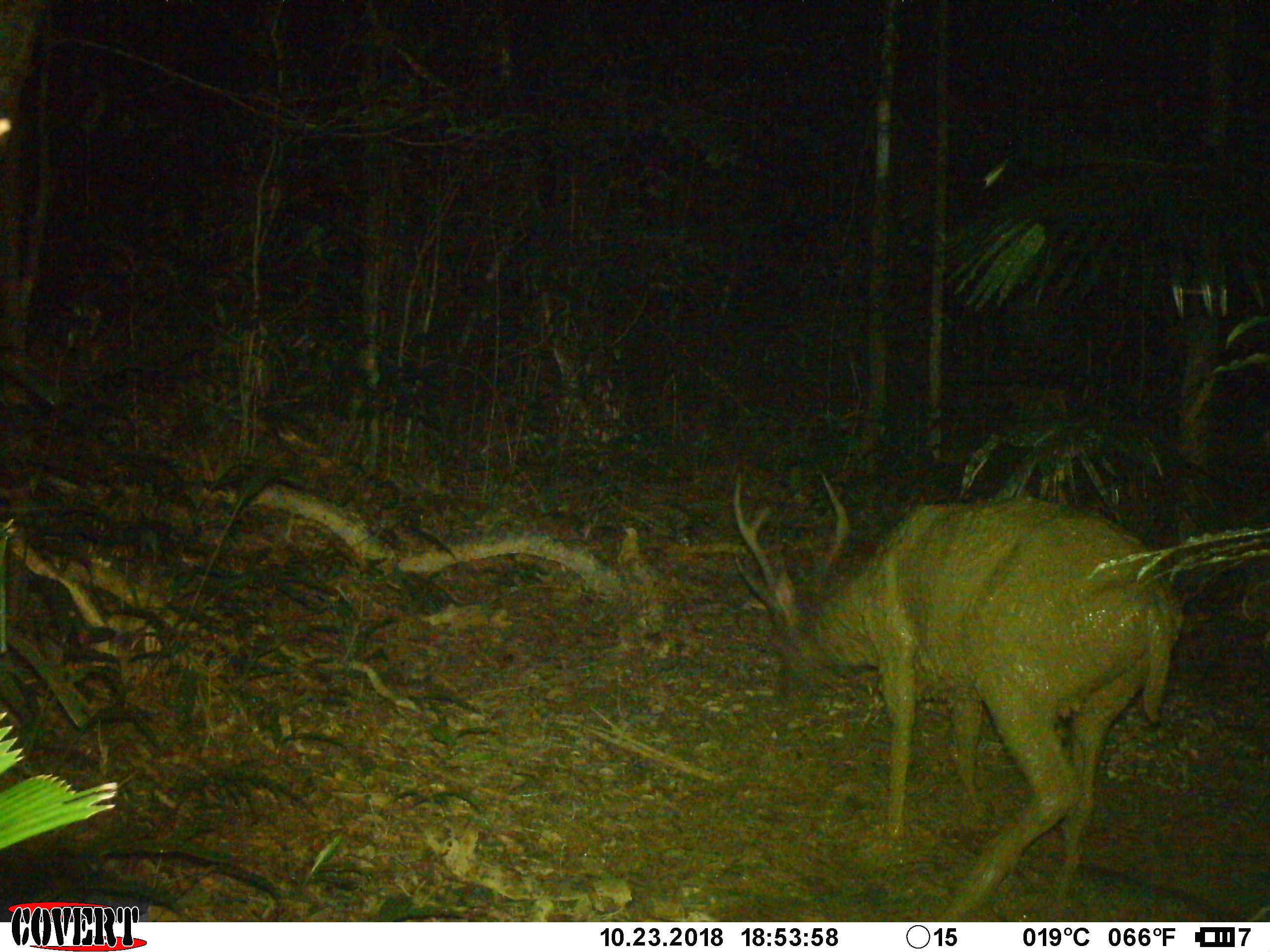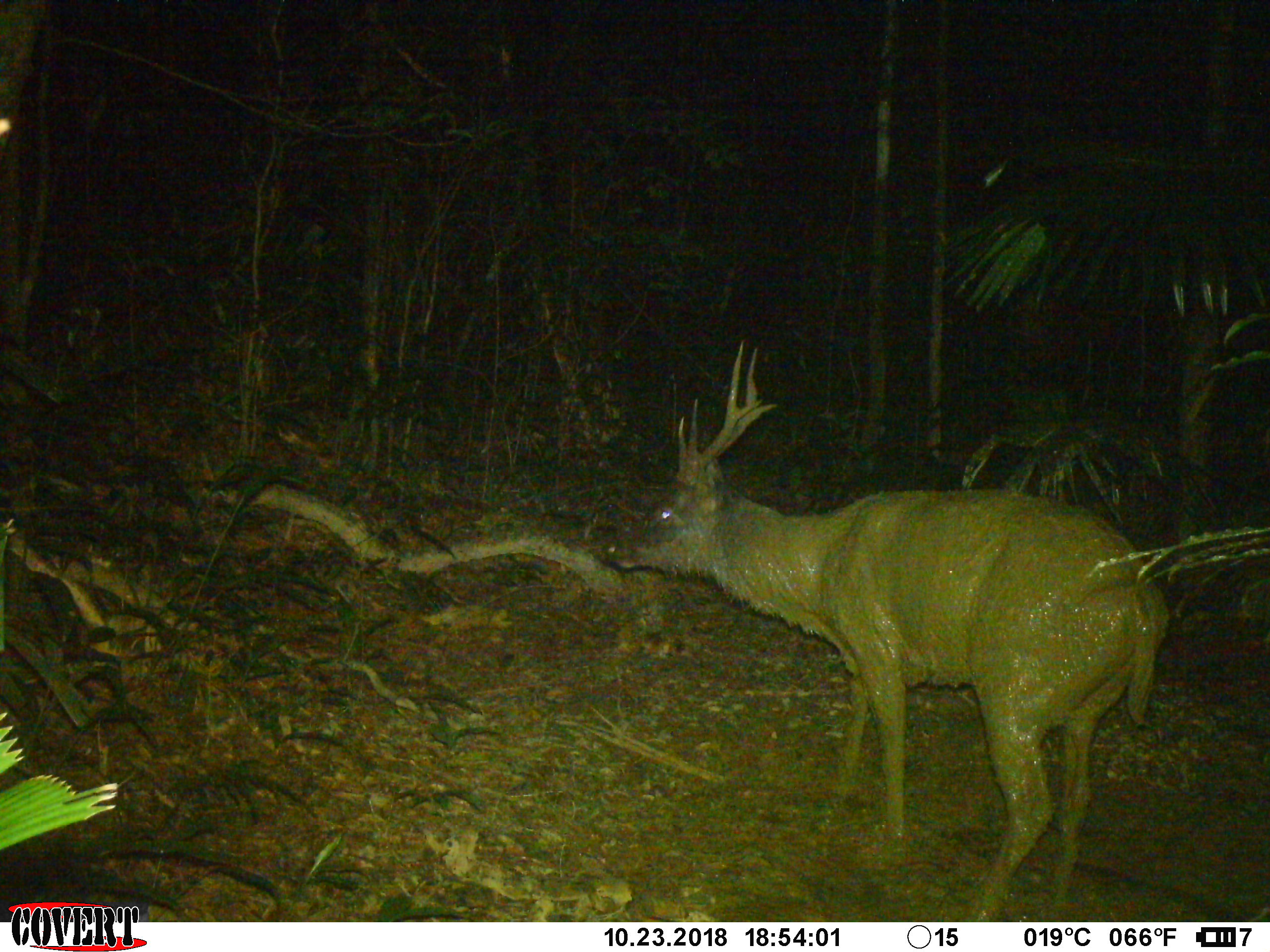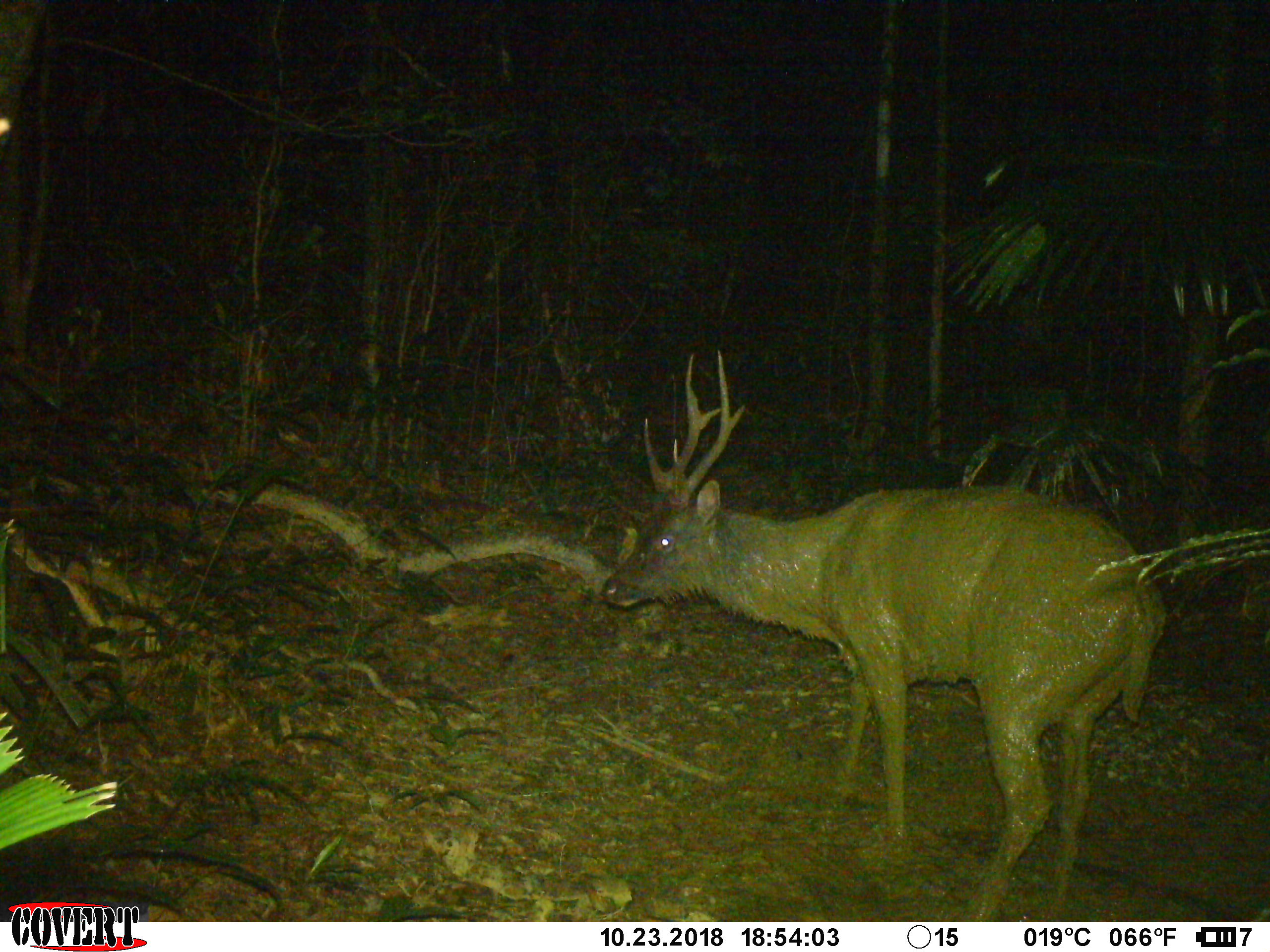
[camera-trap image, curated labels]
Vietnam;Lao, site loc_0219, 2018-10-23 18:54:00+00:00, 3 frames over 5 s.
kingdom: Animalia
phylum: Chordata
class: Mammalia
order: Artiodactyla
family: Cervidae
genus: Rusa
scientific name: Rusa unicolor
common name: sambar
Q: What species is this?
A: Sambar (Rusa unicolor).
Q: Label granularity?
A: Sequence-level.